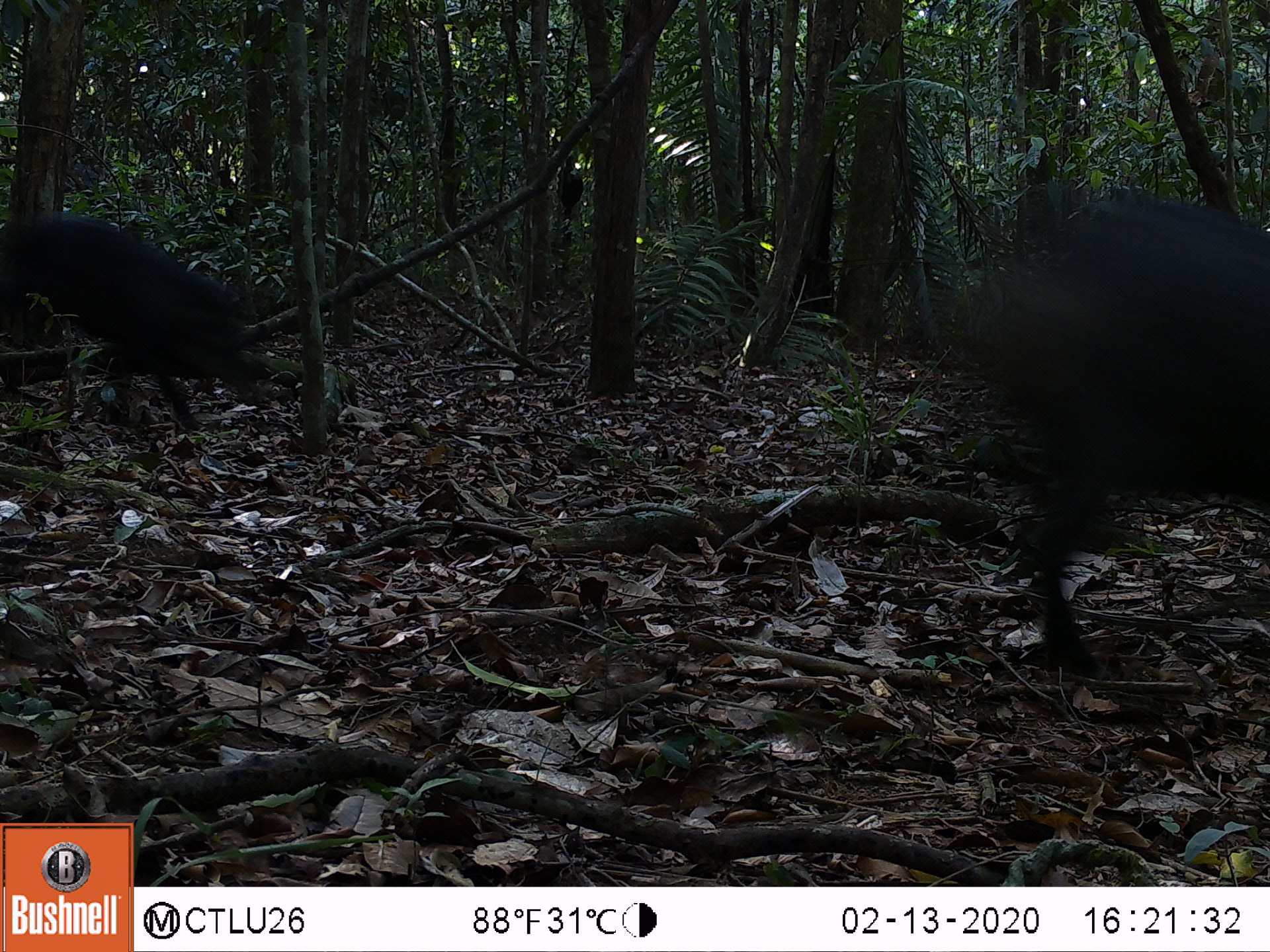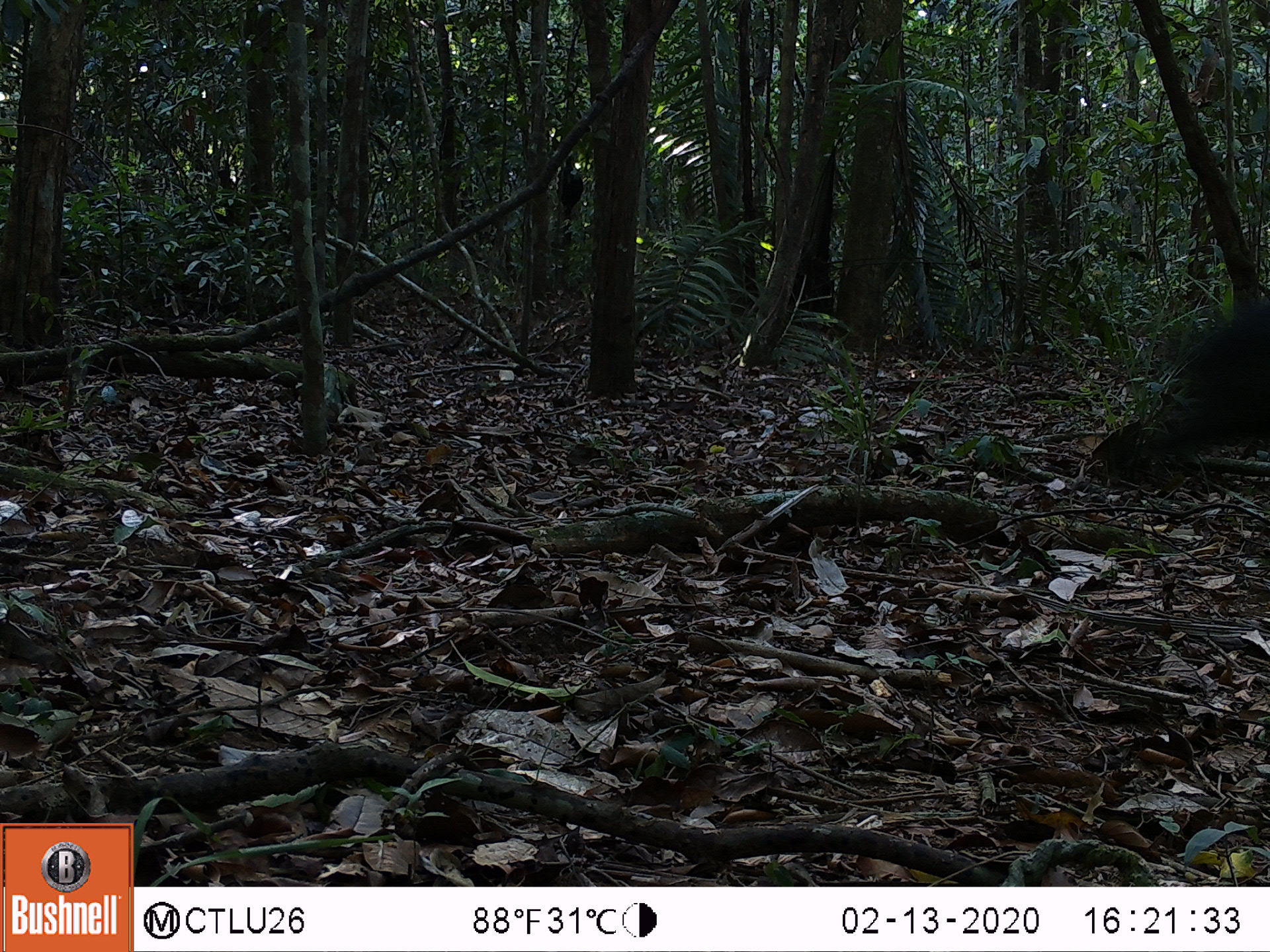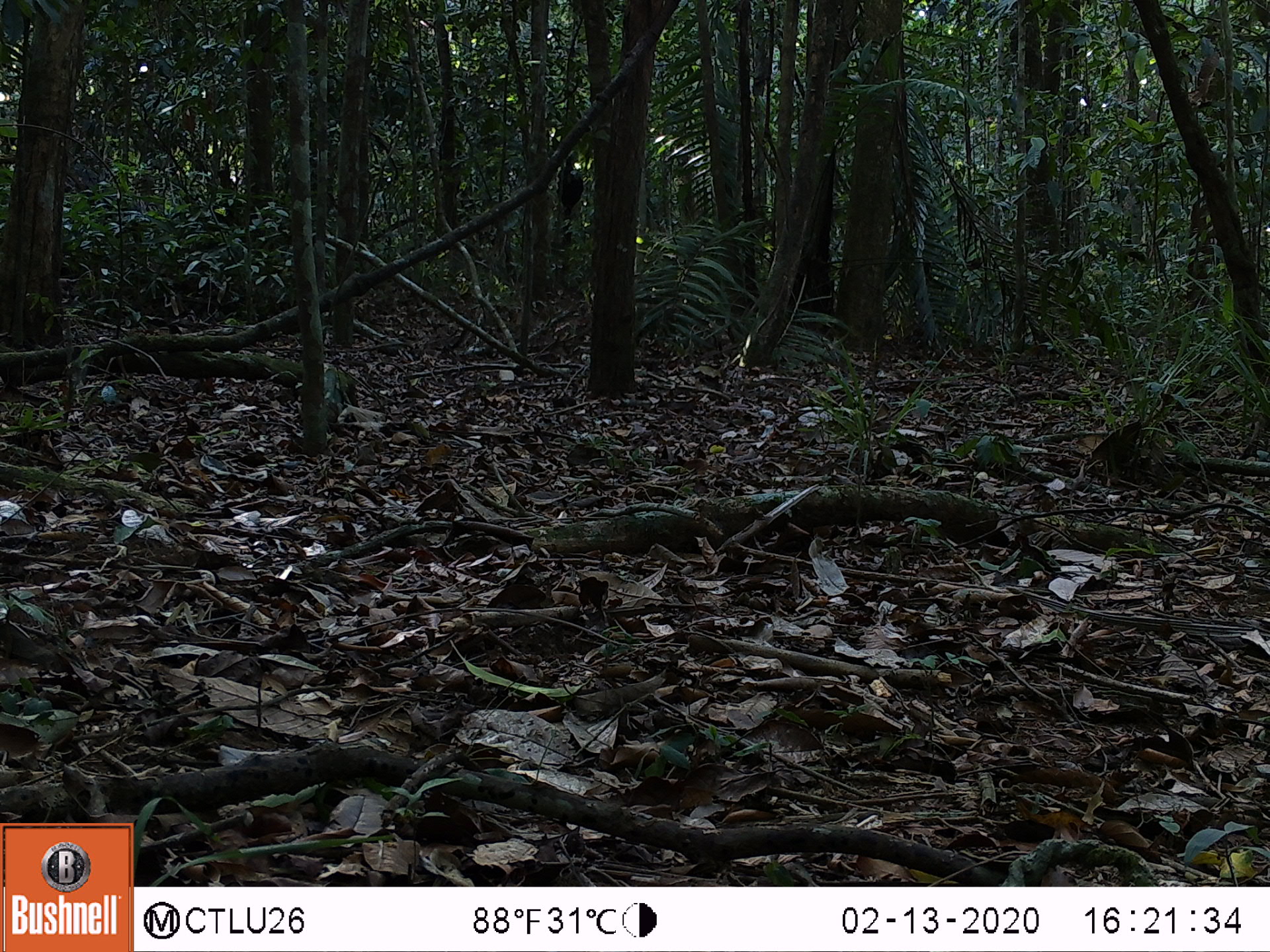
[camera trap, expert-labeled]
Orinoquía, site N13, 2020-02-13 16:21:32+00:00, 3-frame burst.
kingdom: Animalia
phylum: Chordata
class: Mammalia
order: Artiodactyla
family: Tayassuidae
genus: Tayassu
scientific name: Tayassu pecari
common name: white-lipped peccary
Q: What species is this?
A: White-lipped peccary (Tayassu pecari).